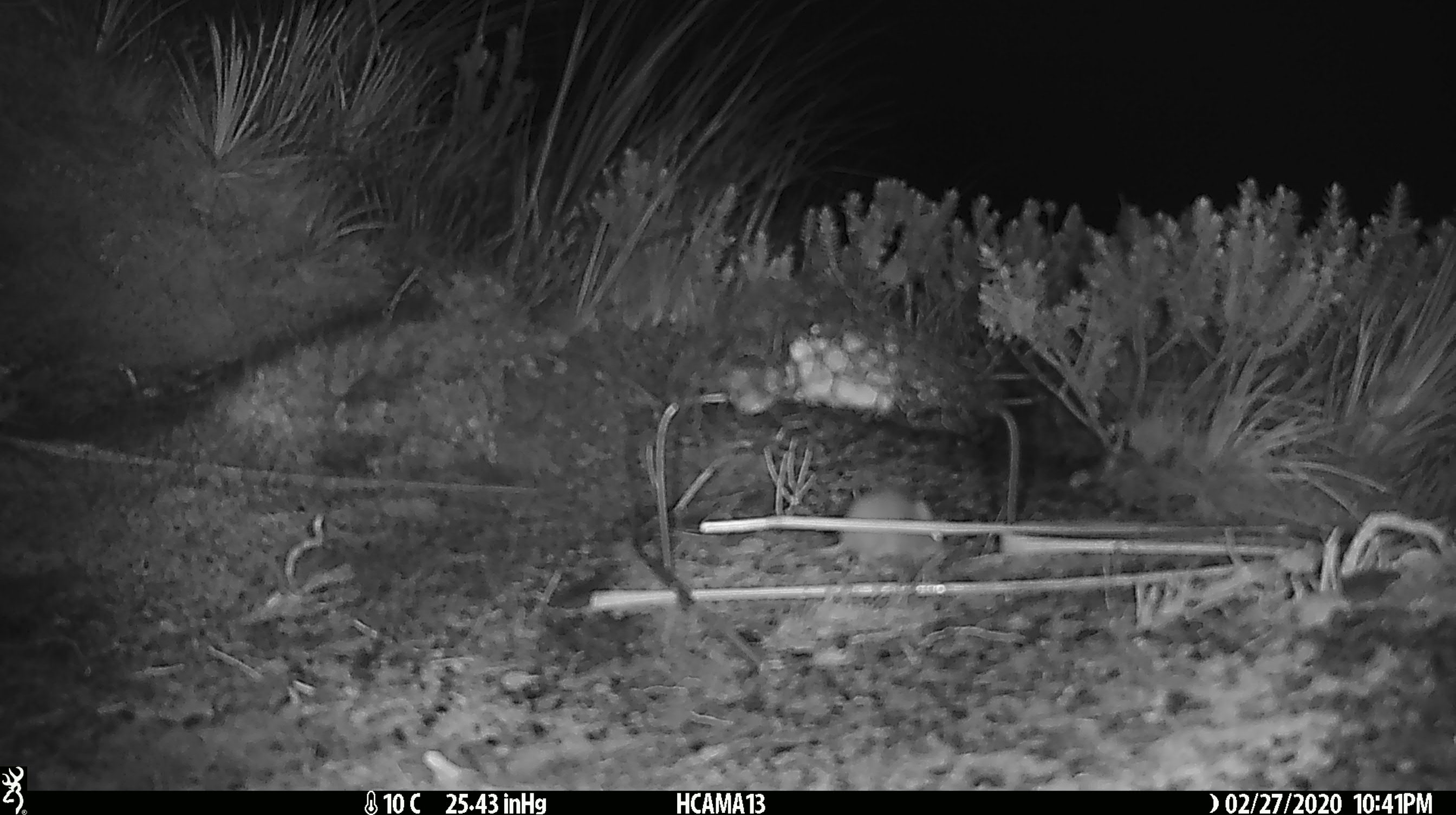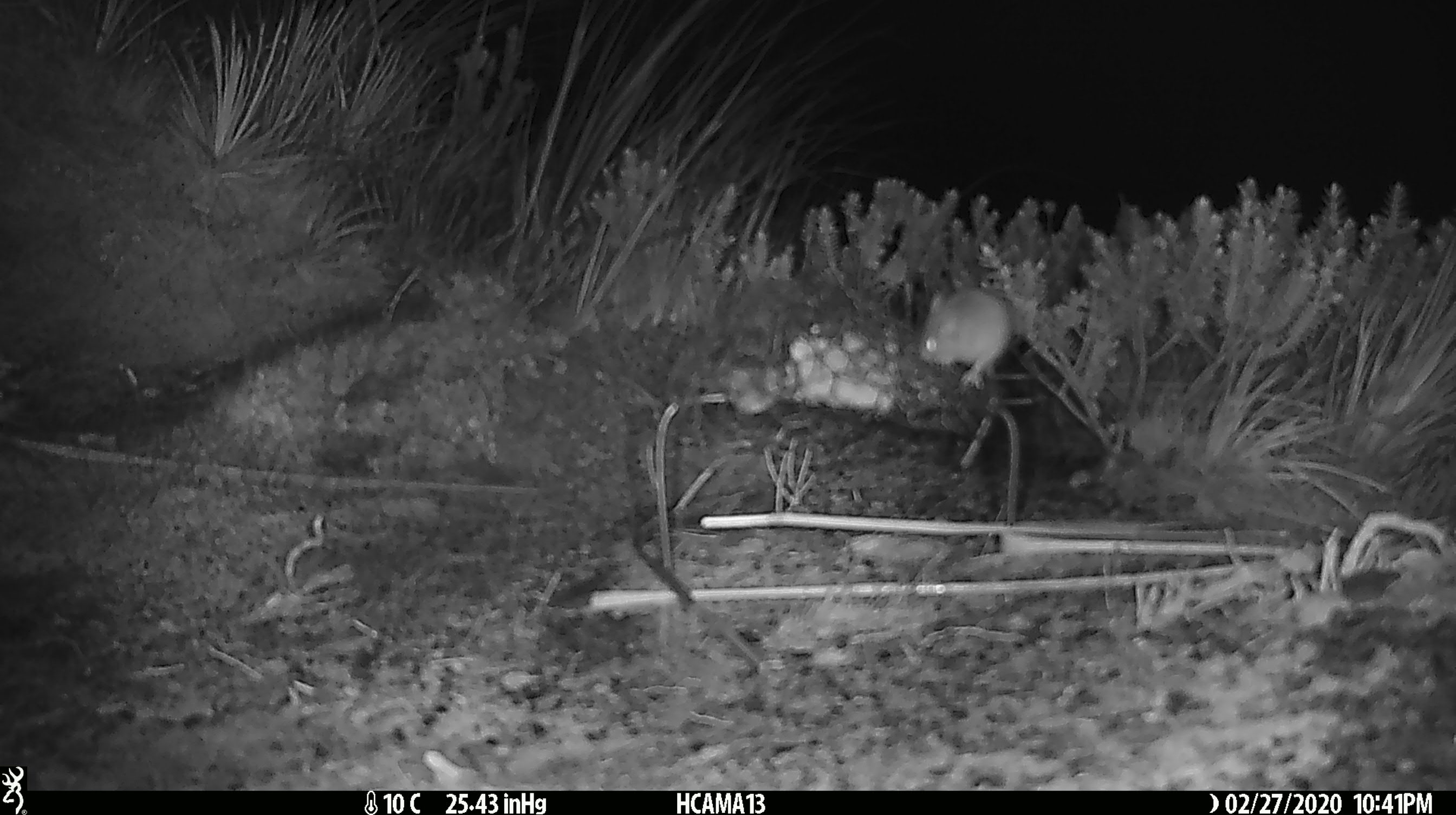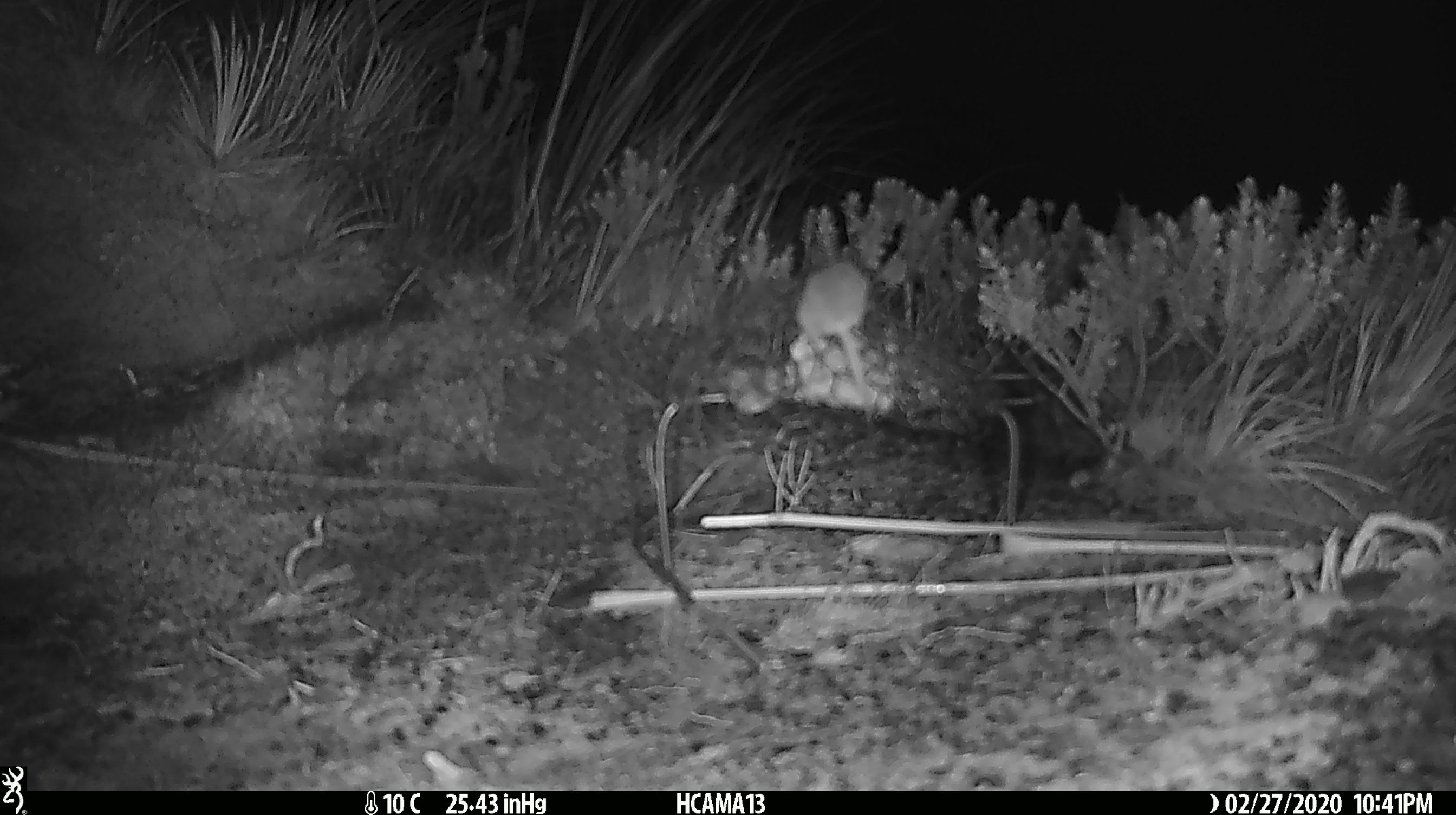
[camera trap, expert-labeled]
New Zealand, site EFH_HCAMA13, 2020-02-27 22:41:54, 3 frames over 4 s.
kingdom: Animalia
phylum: Chordata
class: Mammalia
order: Rodentia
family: Muridae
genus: Mus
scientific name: Mus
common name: mouse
Mouse (Mus).